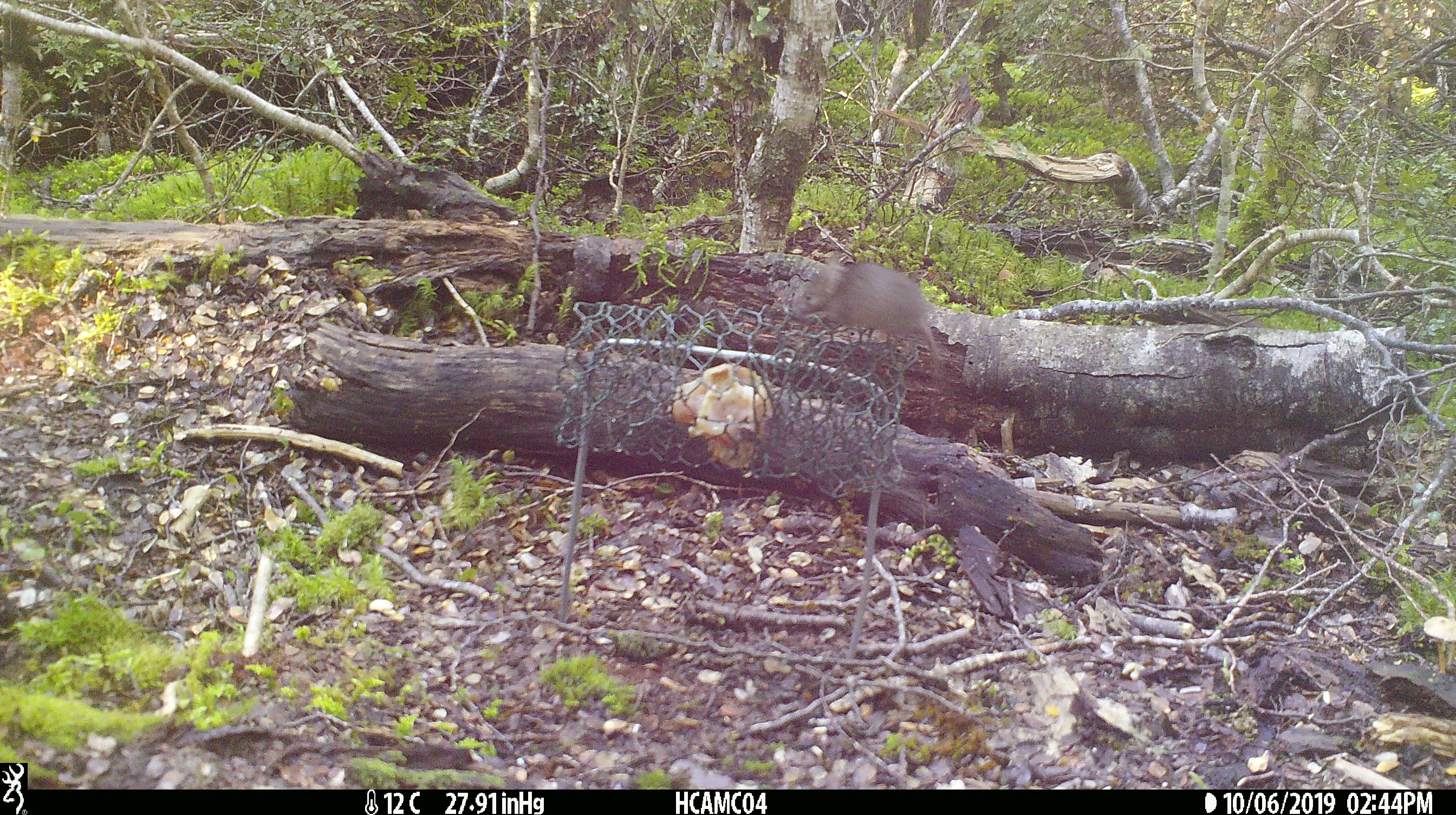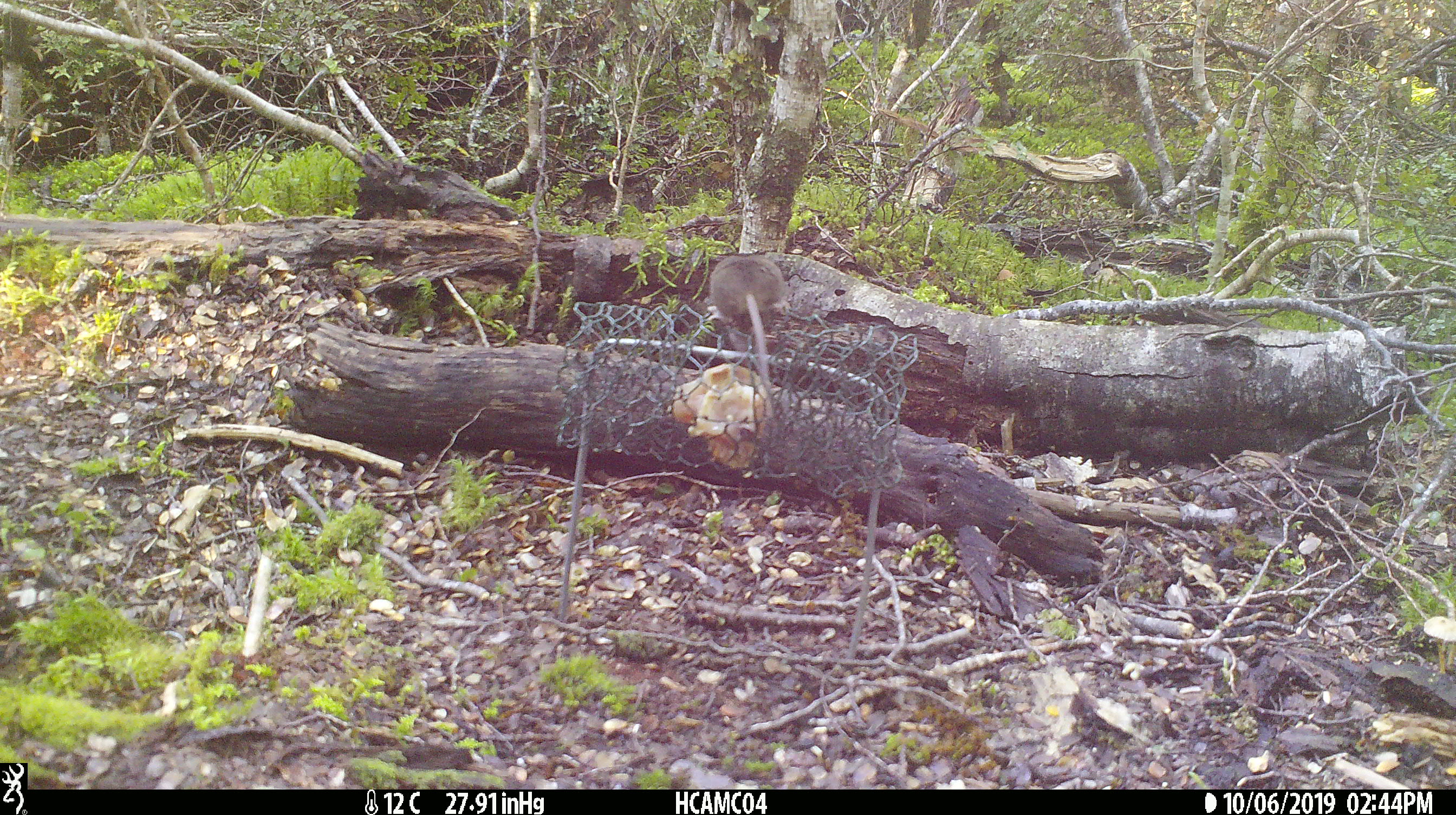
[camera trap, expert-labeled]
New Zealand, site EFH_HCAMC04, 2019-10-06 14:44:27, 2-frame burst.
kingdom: Animalia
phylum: Chordata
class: Mammalia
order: Rodentia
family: Muridae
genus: Mus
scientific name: Mus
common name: mouse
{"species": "mouse (Mus)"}